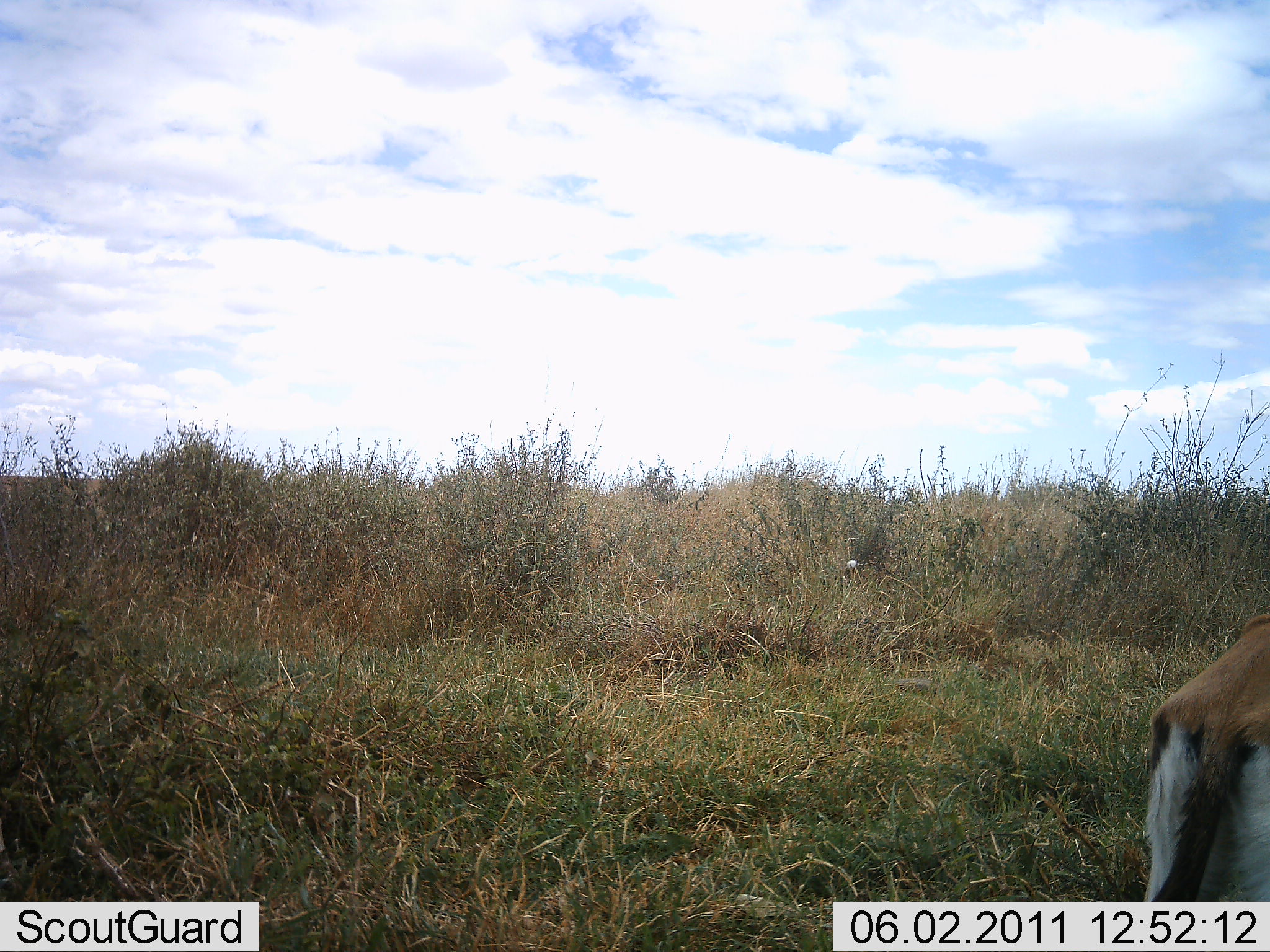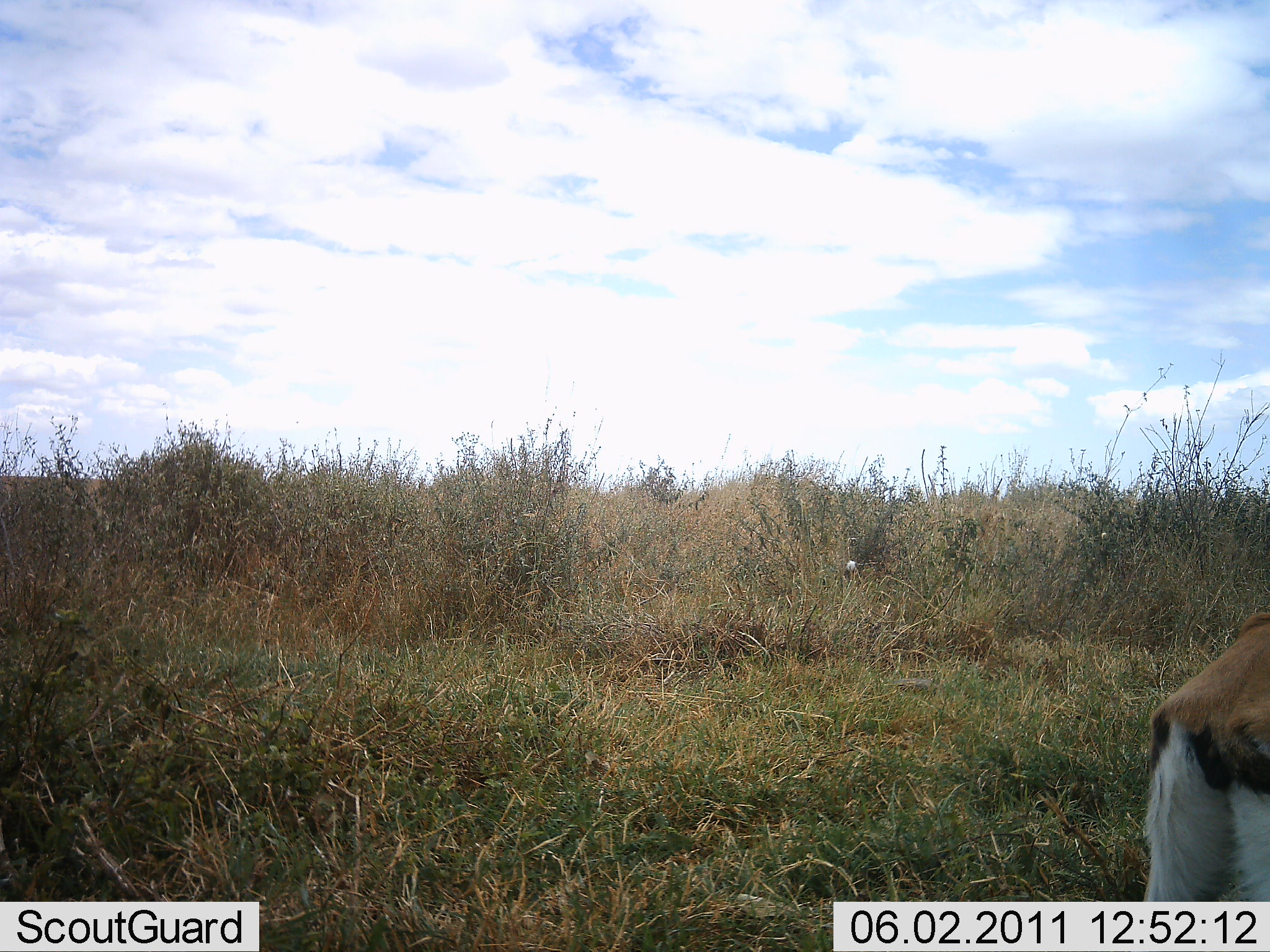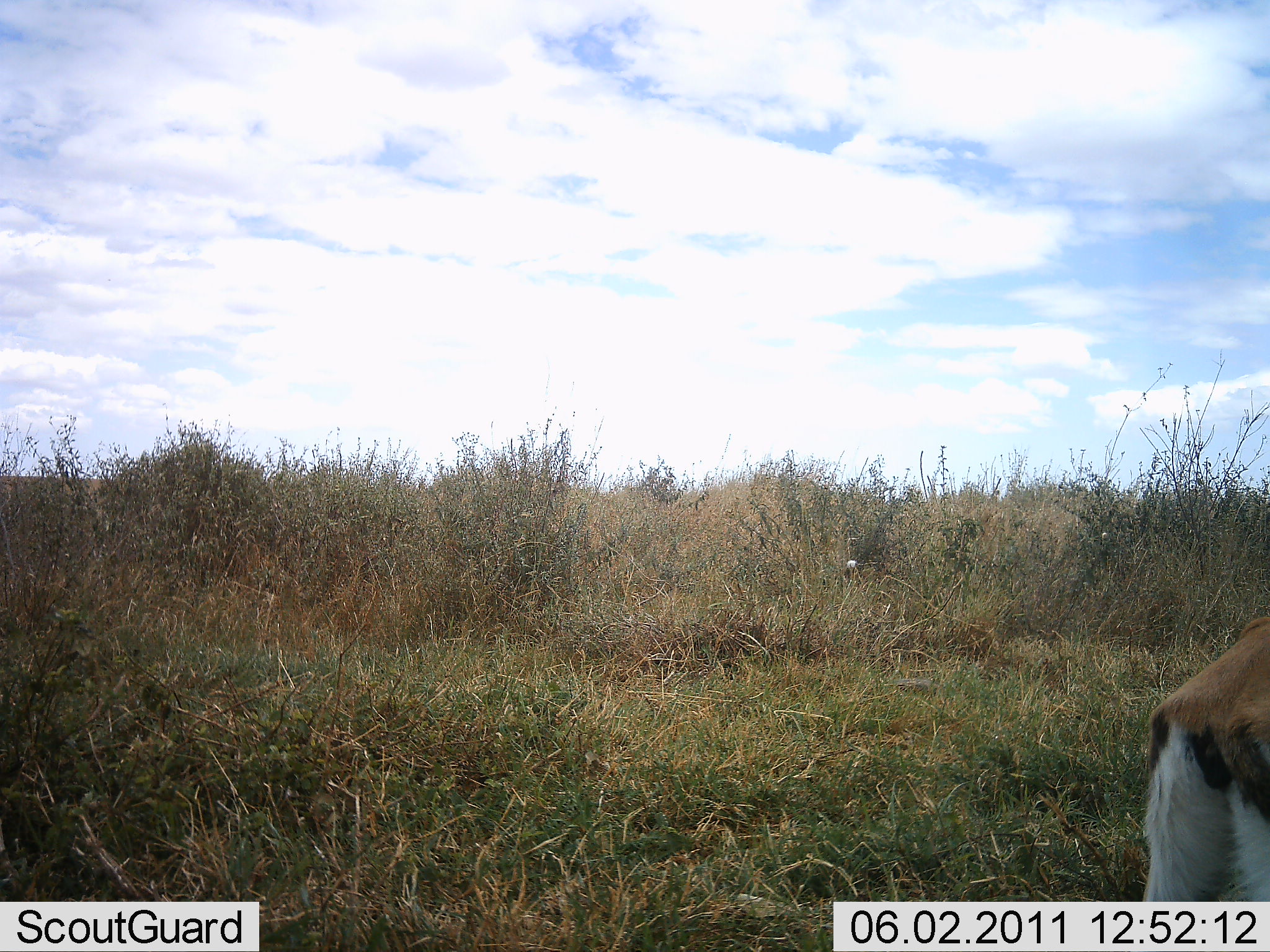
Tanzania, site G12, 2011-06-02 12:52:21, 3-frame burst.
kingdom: Animalia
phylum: Chordata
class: Mammalia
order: Artiodactyla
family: Bovidae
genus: Eudorcas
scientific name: Eudorcas thomsonii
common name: thomson's gazelle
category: gazellethomsons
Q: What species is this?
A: Gazellethomsons (thomson's gazelle) (Eudorcas thomsonii).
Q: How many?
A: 1.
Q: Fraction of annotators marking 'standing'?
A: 91%.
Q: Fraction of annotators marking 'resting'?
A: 0%.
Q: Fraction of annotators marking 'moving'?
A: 9%.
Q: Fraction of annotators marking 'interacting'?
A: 0%.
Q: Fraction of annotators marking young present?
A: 0%.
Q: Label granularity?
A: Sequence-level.